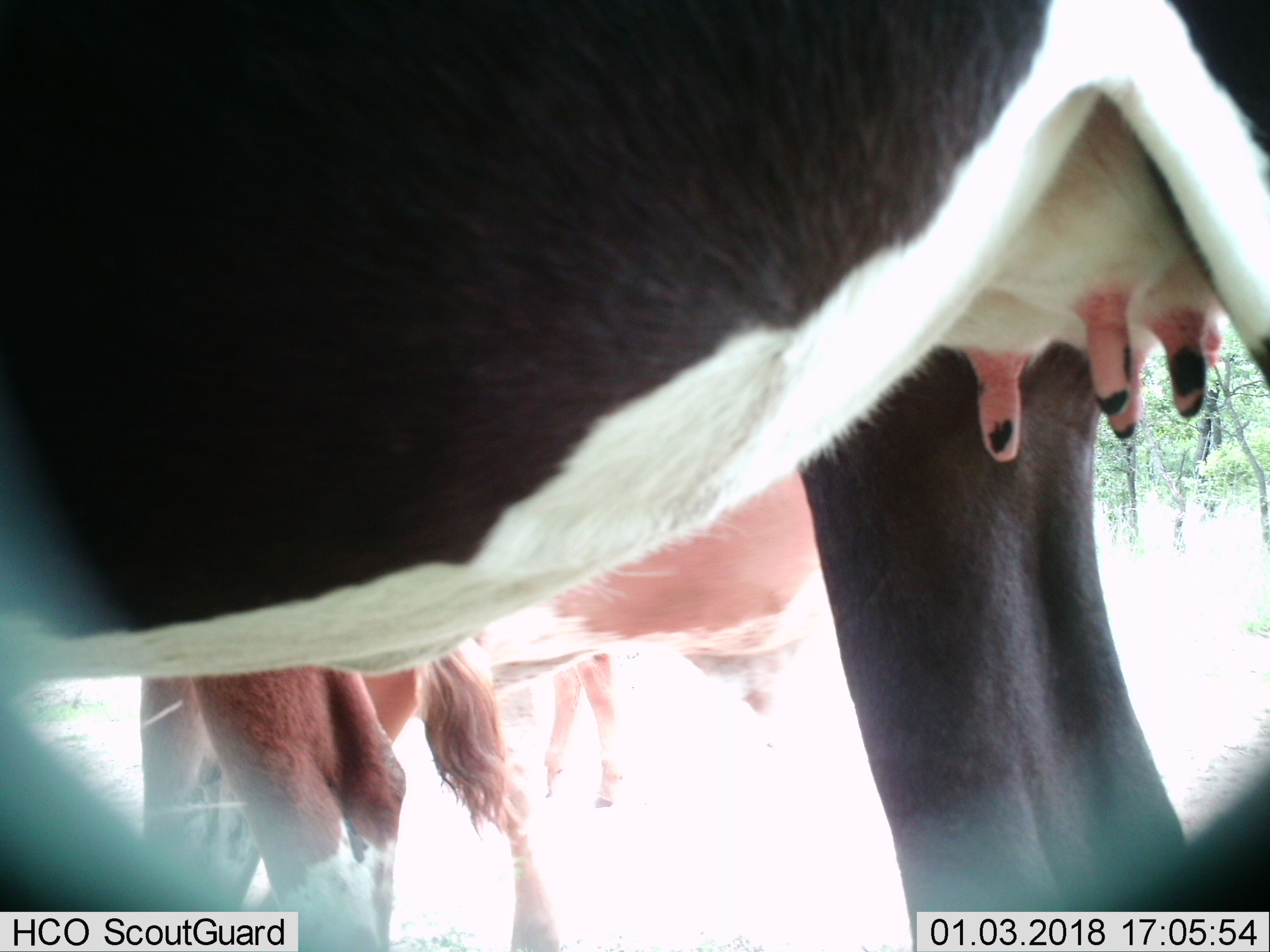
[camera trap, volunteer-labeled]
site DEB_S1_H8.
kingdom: Animalia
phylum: Chordata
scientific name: Vertebrata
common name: domestic animal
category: domesticanimal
Domesticanimal (domestic animal) (Vertebrata), count 3. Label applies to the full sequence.